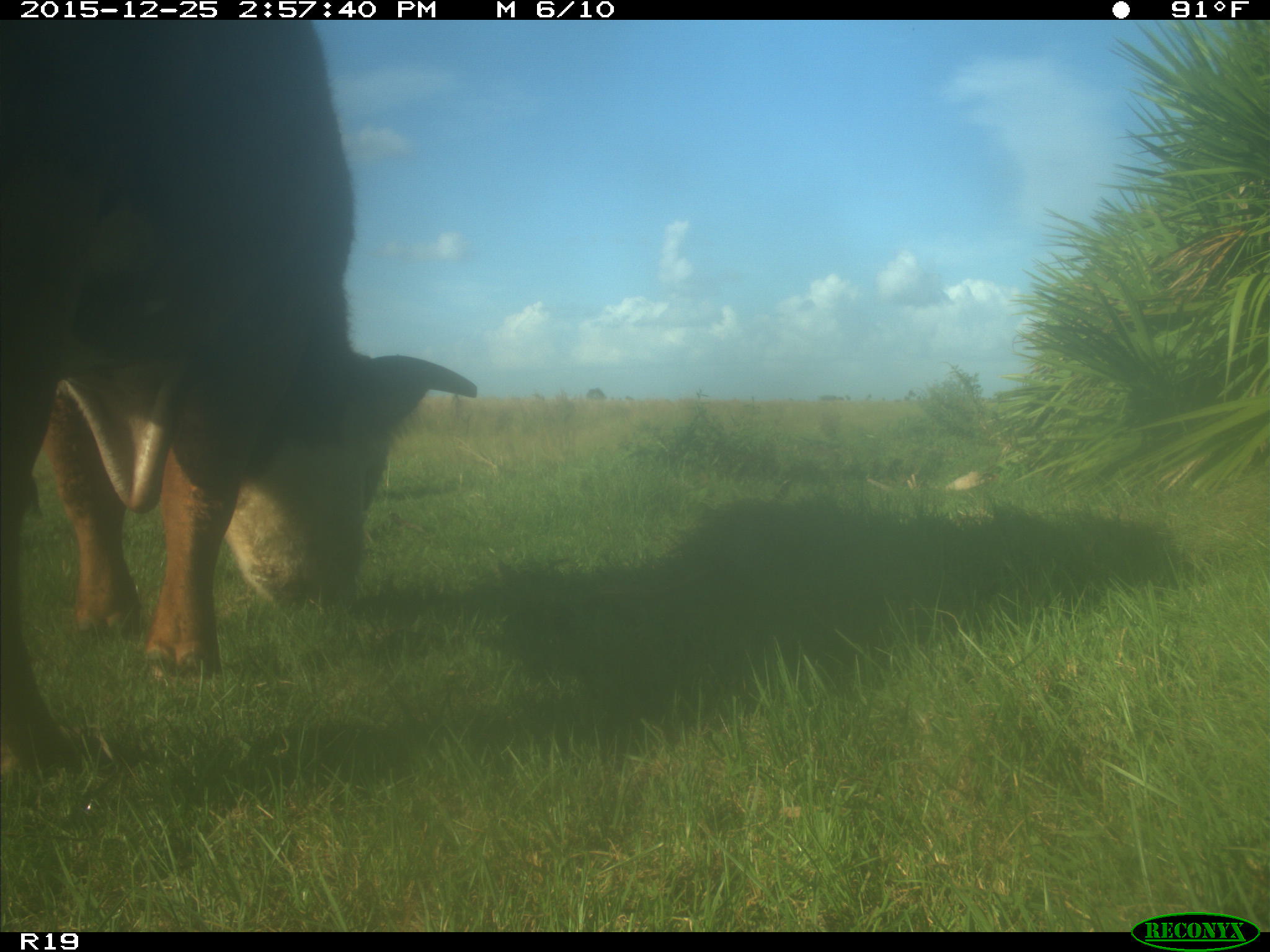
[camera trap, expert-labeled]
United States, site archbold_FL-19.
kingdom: Animalia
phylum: Chordata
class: Mammalia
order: Artiodactyla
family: Bovidae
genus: Bos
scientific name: Bos taurus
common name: domestic cow